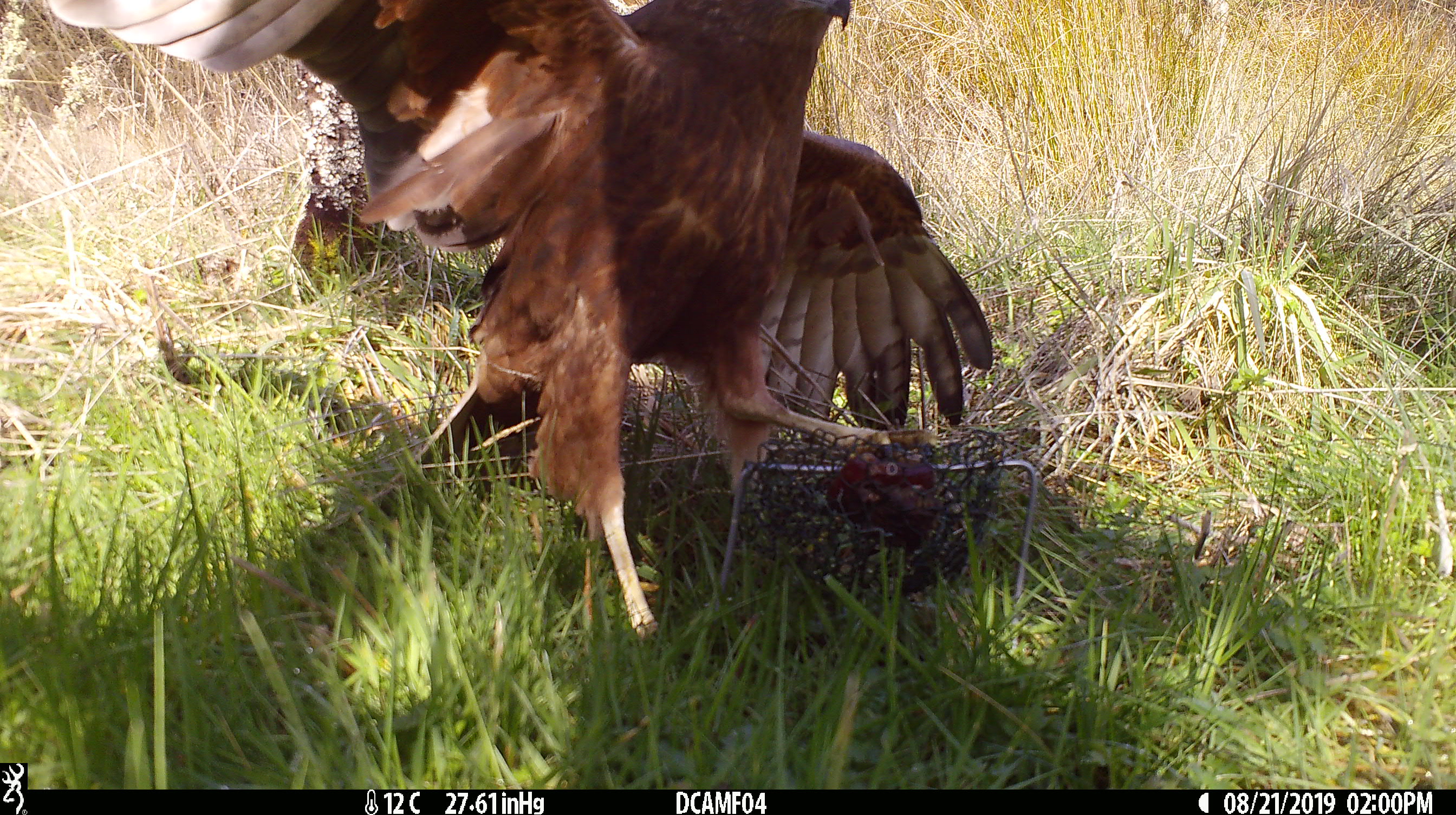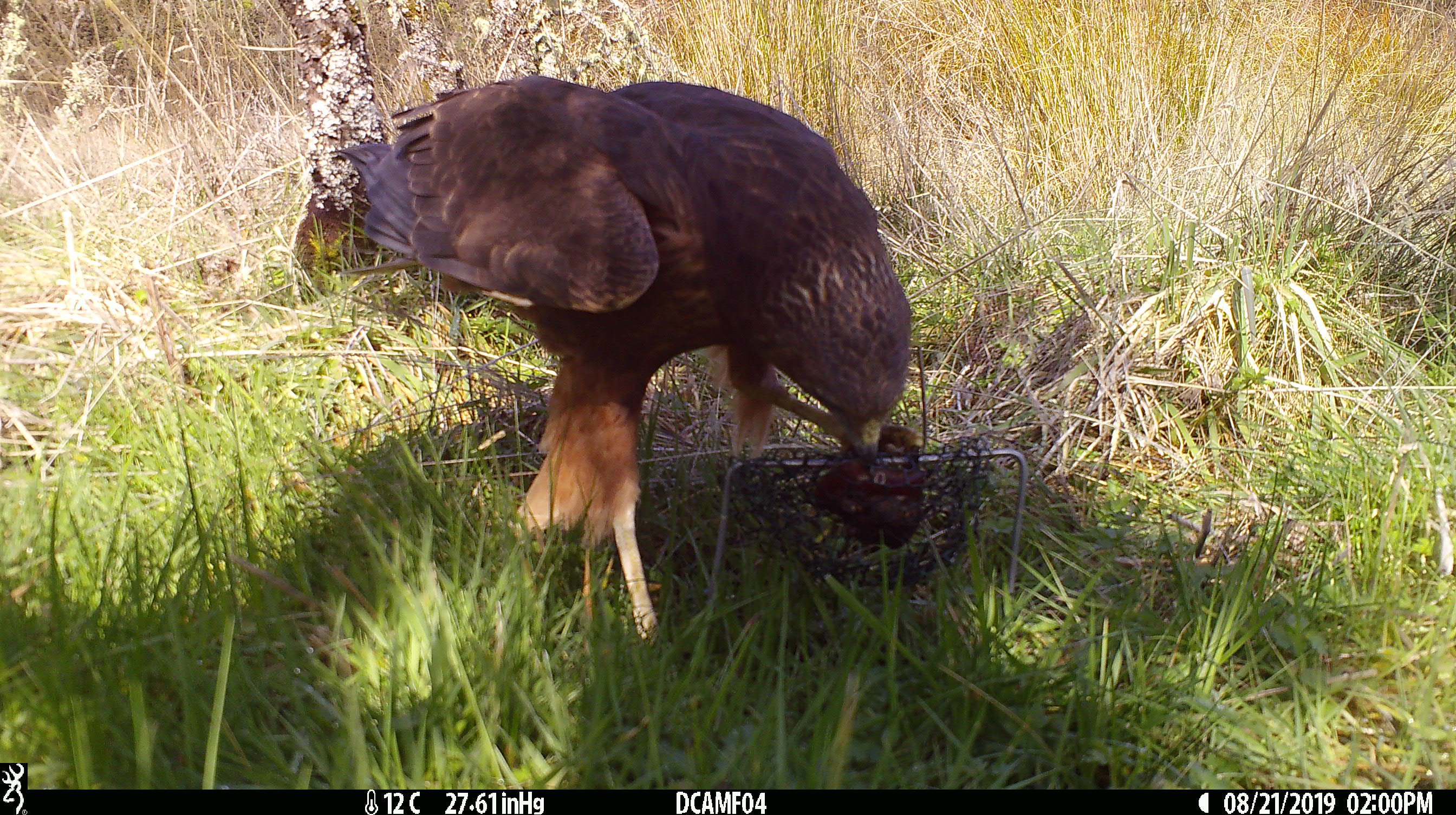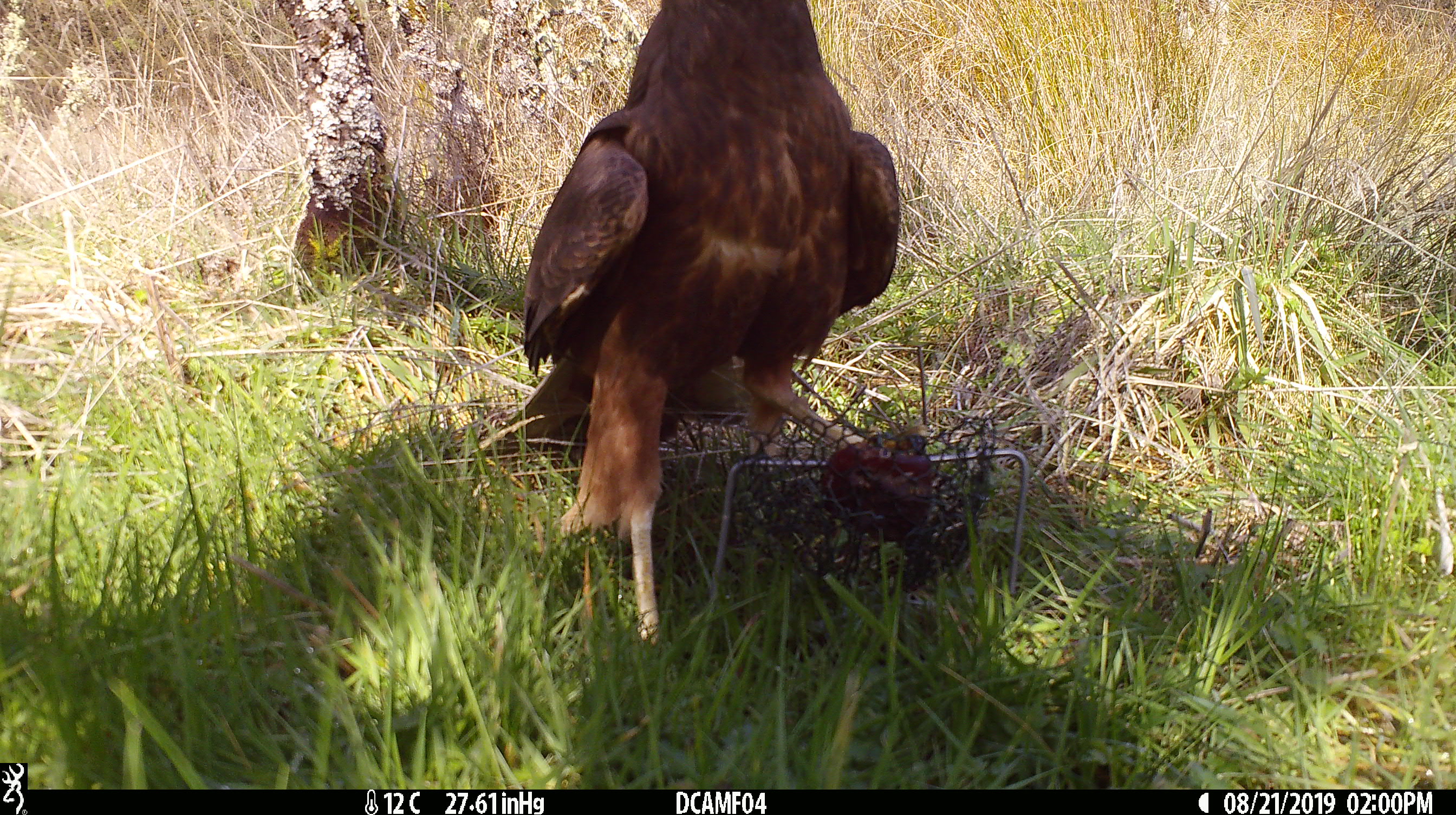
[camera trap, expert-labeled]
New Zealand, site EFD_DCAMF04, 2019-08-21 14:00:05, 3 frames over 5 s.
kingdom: Animalia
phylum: Chordata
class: Aves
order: Accipitriformes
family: Accipitridae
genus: Circus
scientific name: Circus approximans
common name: swamp harrier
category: harrier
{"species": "harrier (swamp harrier) (Circus approximans)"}